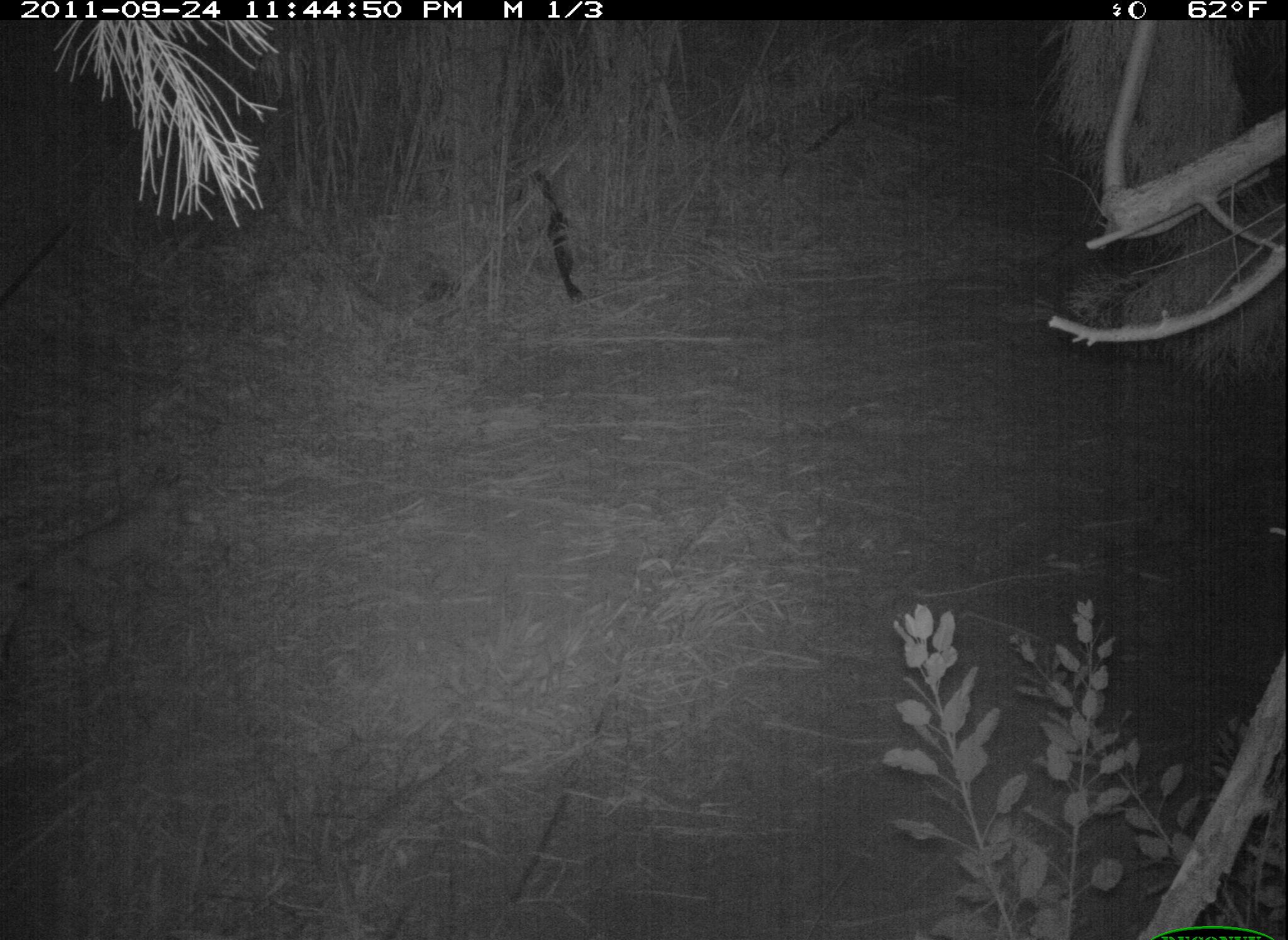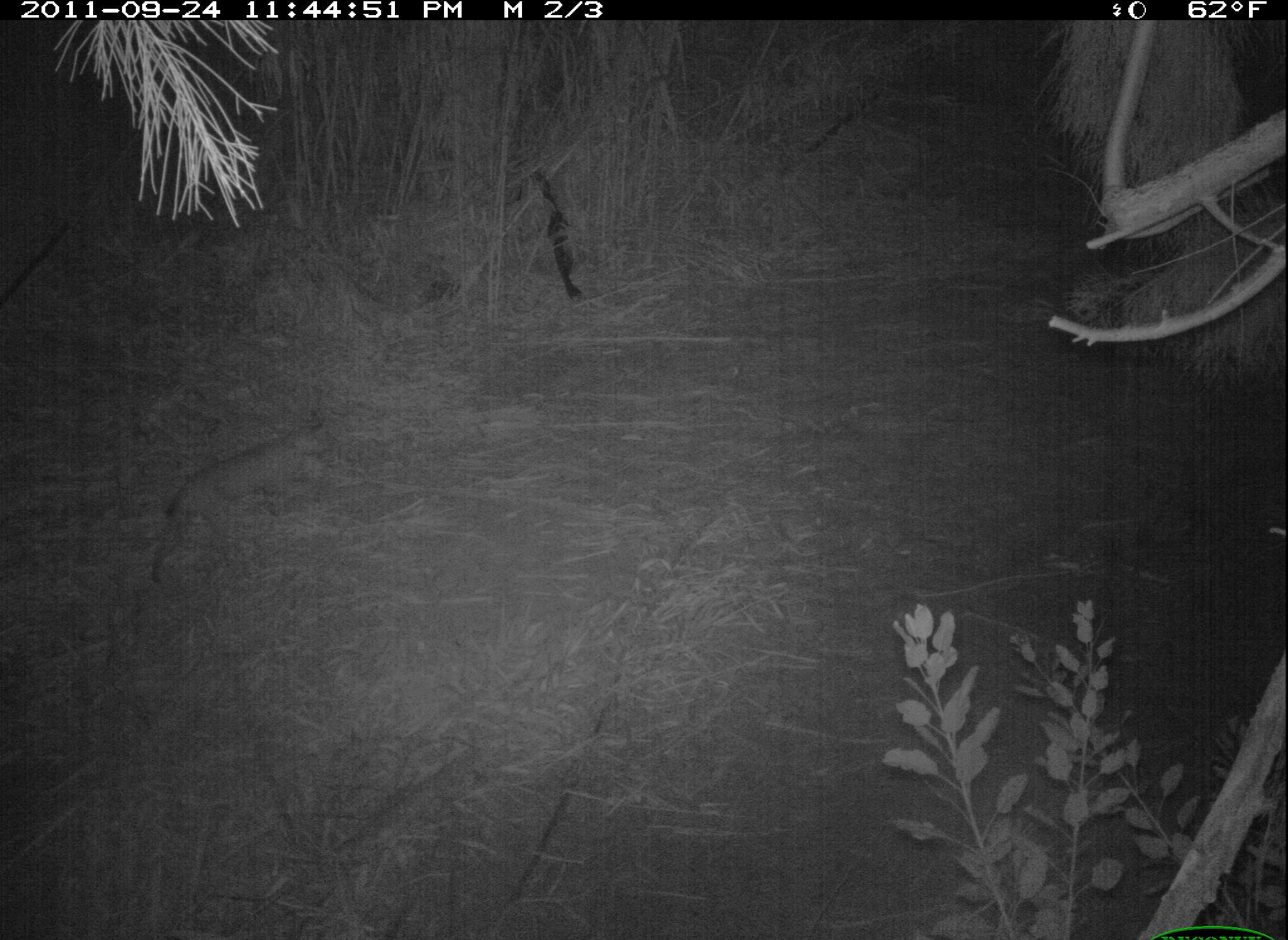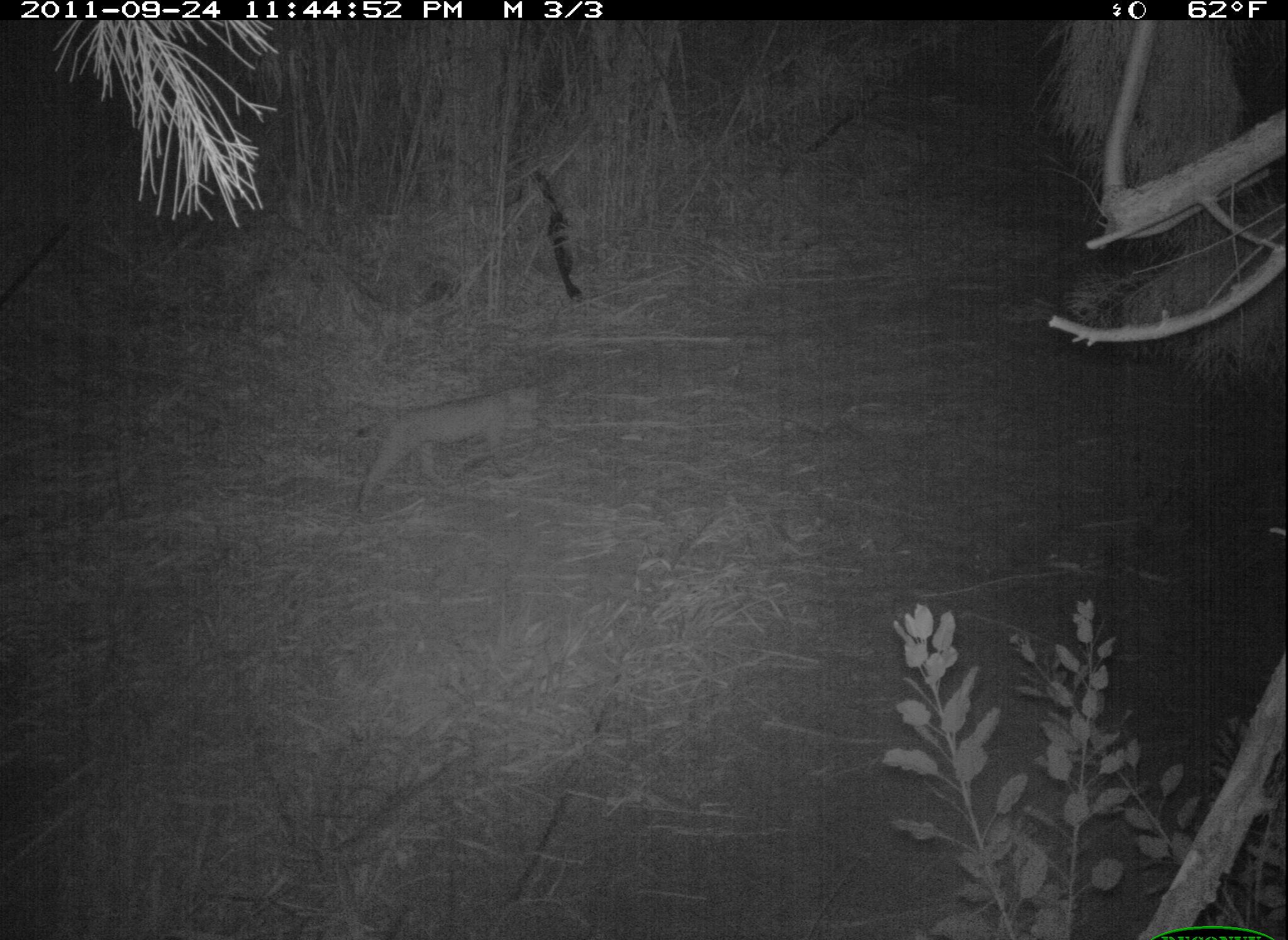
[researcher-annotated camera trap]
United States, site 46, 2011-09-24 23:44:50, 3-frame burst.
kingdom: Animalia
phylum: Chordata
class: Mammalia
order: Carnivora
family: Felidae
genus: Lynx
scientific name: Lynx rufus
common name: bobcat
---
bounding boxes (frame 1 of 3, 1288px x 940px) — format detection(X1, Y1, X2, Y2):
bobcat: detection(16, 465, 196, 659)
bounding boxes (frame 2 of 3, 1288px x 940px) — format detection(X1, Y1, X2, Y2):
bobcat: detection(142, 406, 341, 593)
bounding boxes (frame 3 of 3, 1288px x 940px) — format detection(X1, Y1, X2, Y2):
bobcat: detection(335, 372, 564, 520)